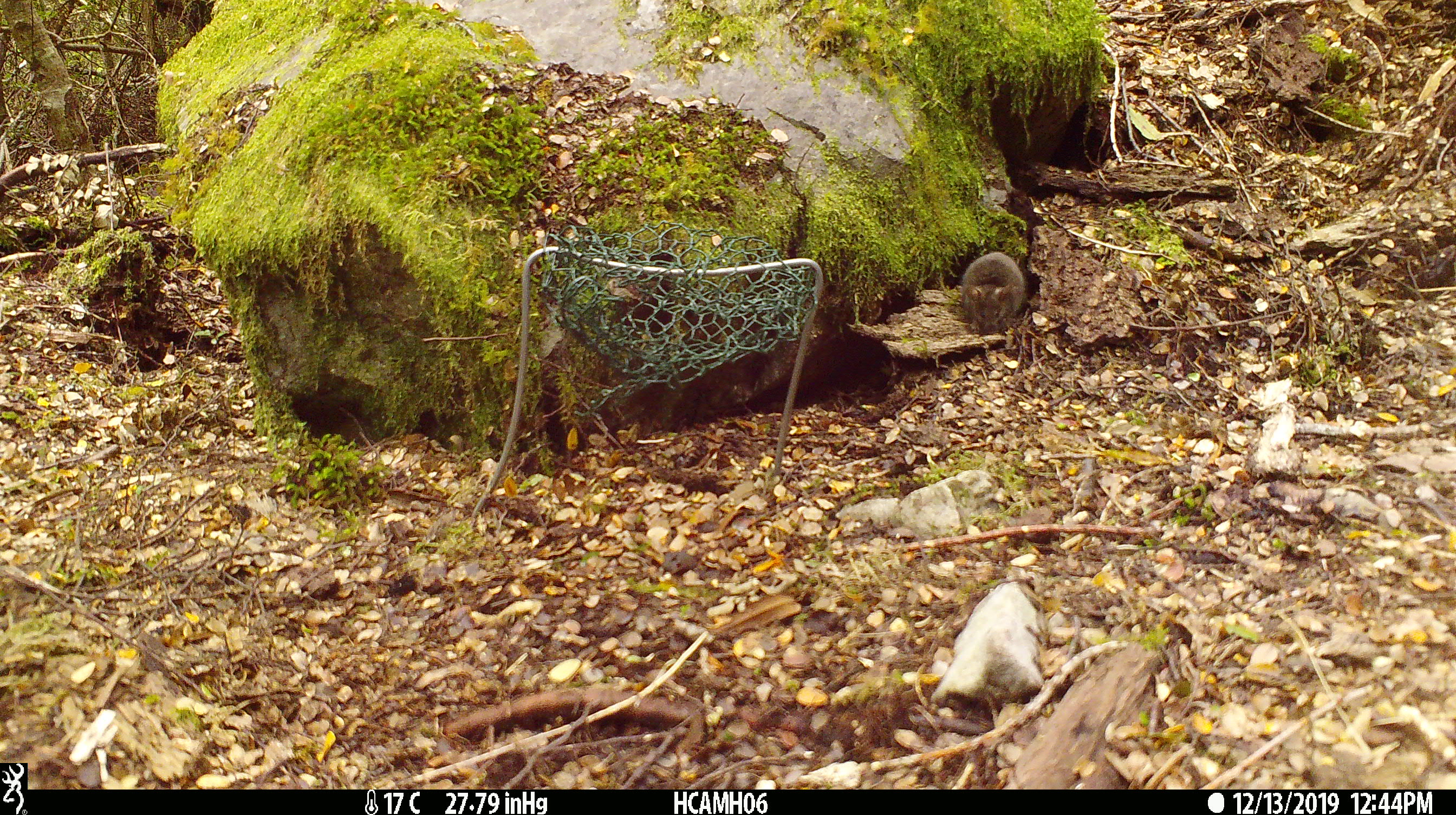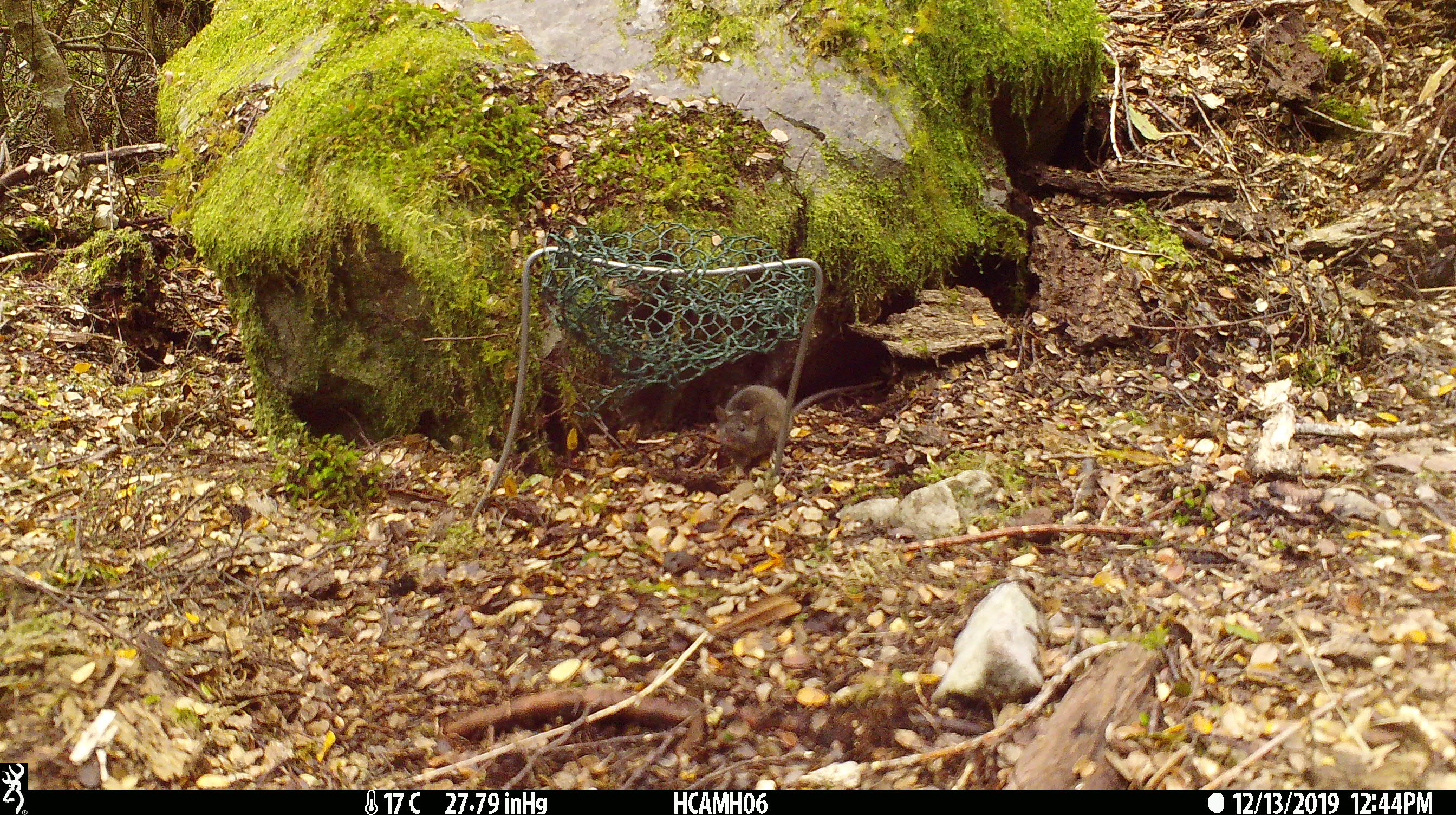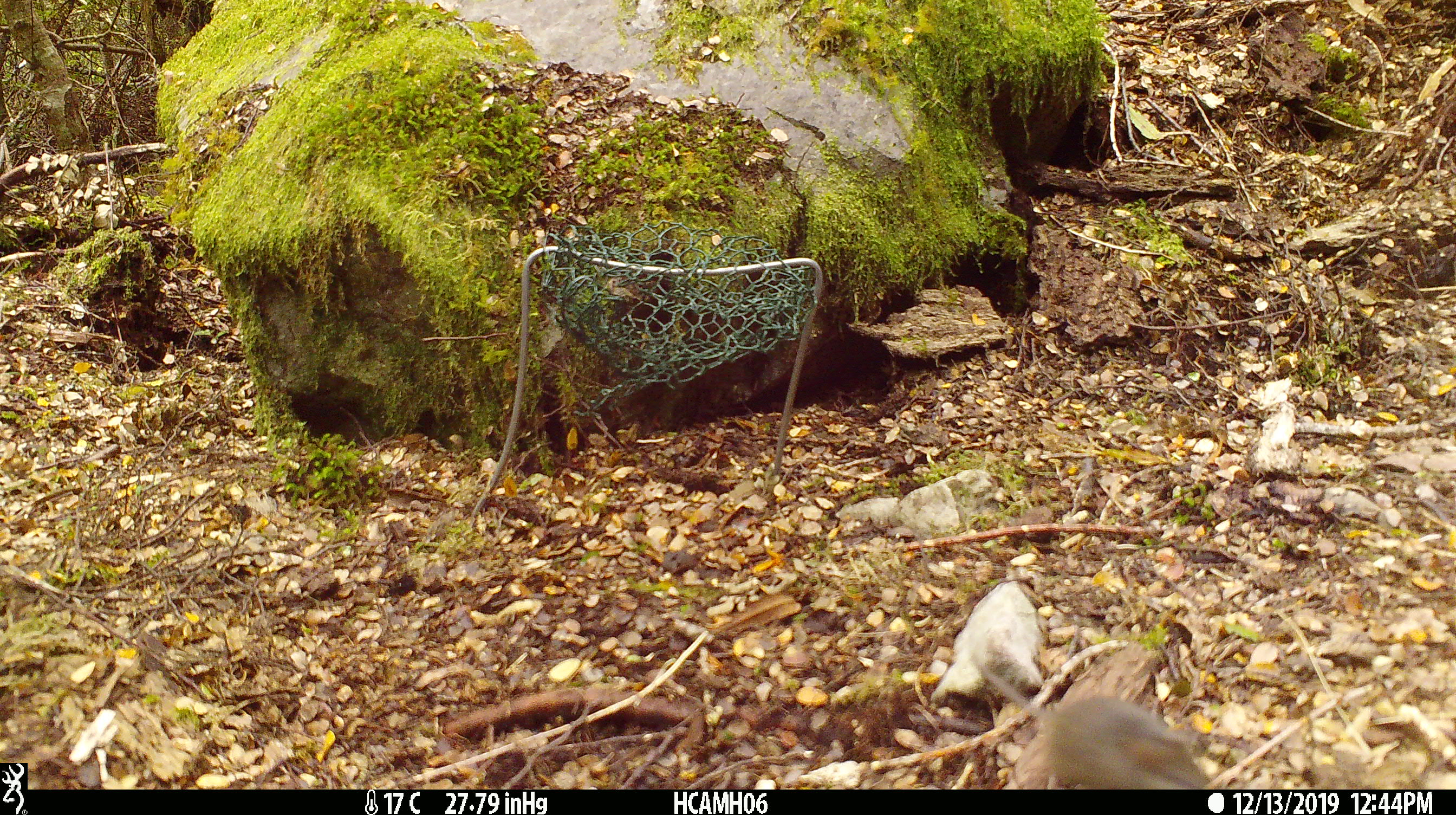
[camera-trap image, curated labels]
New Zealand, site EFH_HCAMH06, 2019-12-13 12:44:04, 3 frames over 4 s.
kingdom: Animalia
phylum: Chordata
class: Mammalia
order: Rodentia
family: Muridae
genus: Mus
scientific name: Mus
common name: mouse